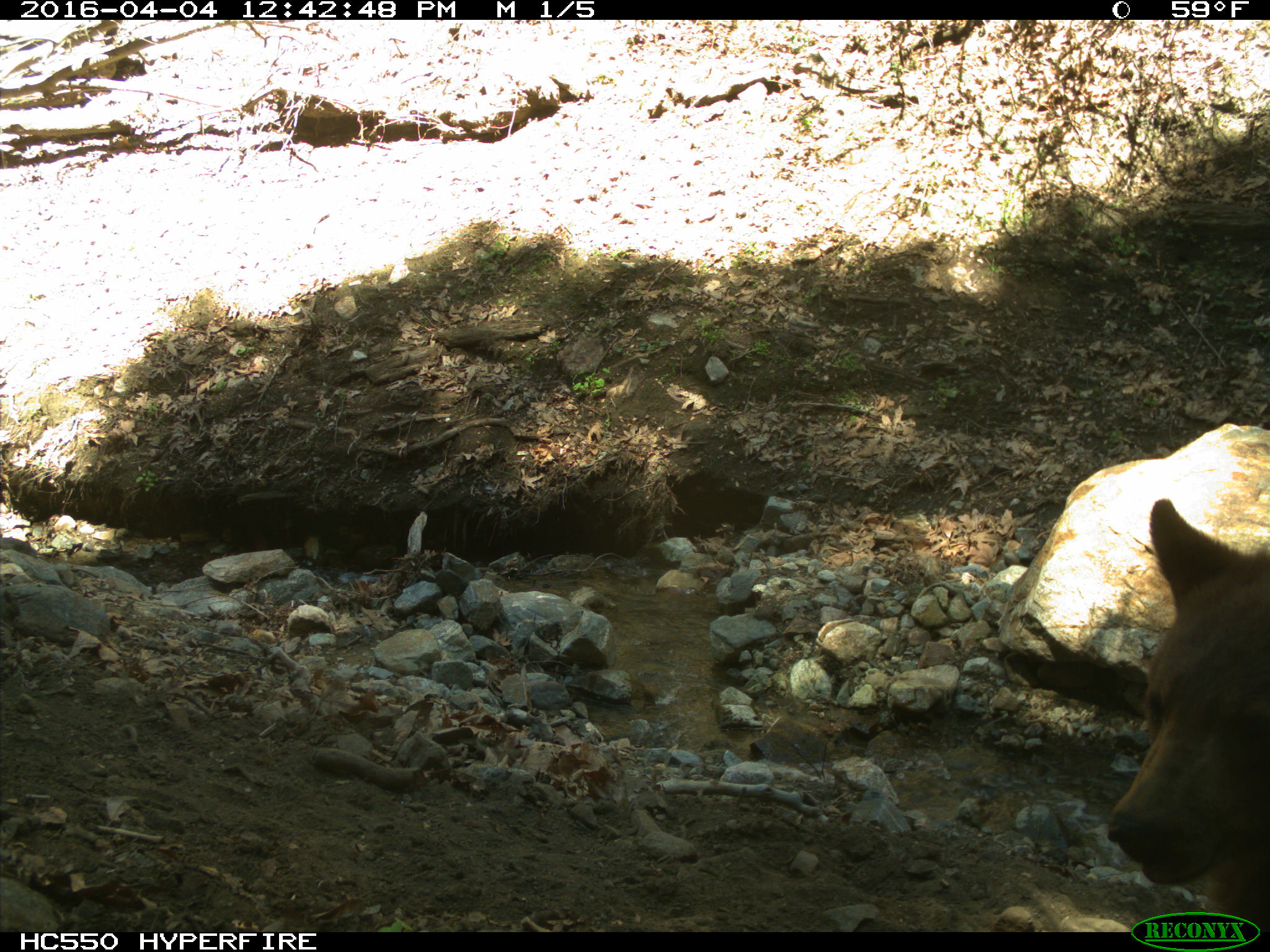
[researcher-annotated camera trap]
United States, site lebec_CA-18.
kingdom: Animalia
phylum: Chordata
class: Mammalia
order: Carnivora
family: Ursidae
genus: Ursus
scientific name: Ursus americanus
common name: american black bear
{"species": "Ursus americanus (american black bear)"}